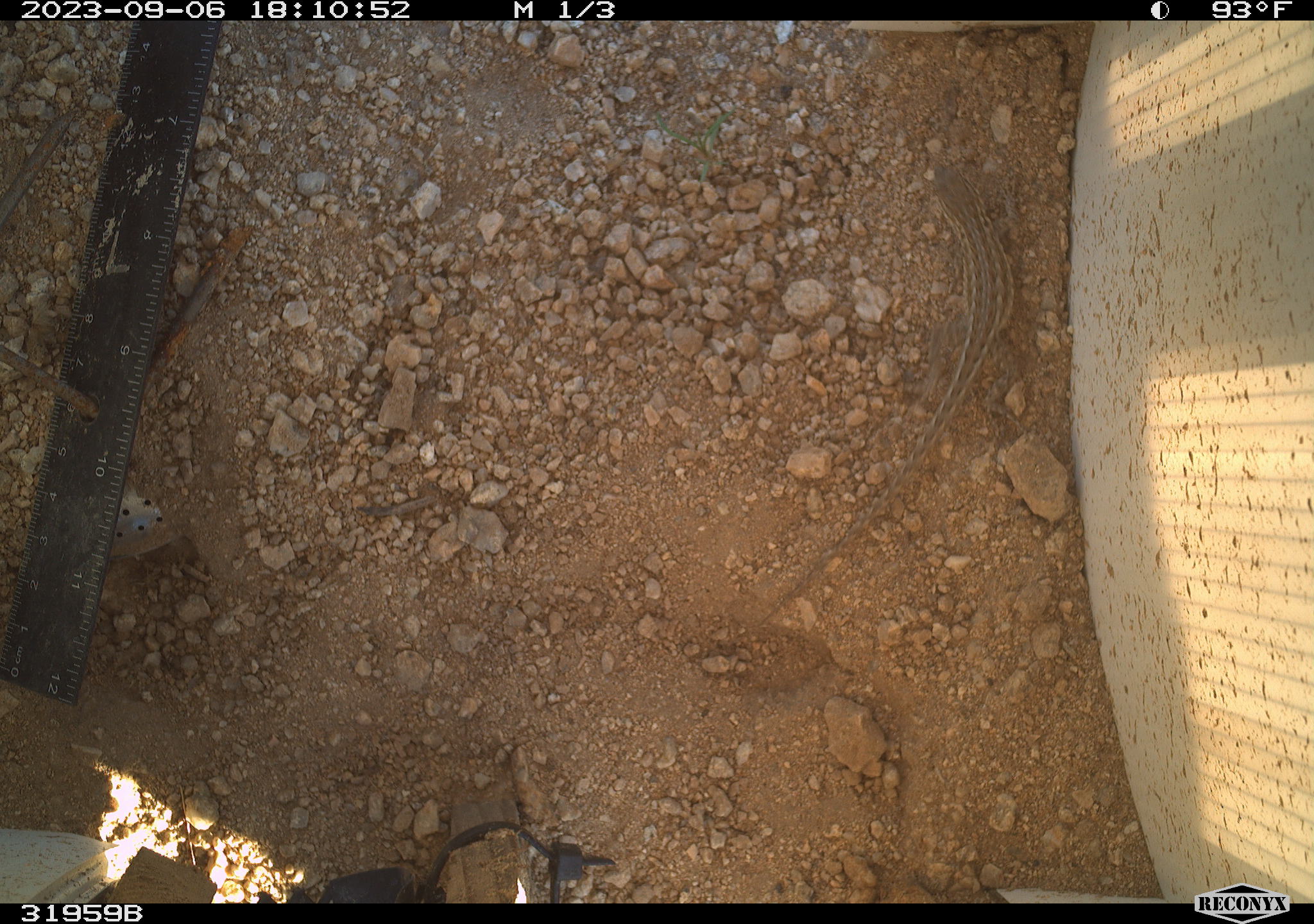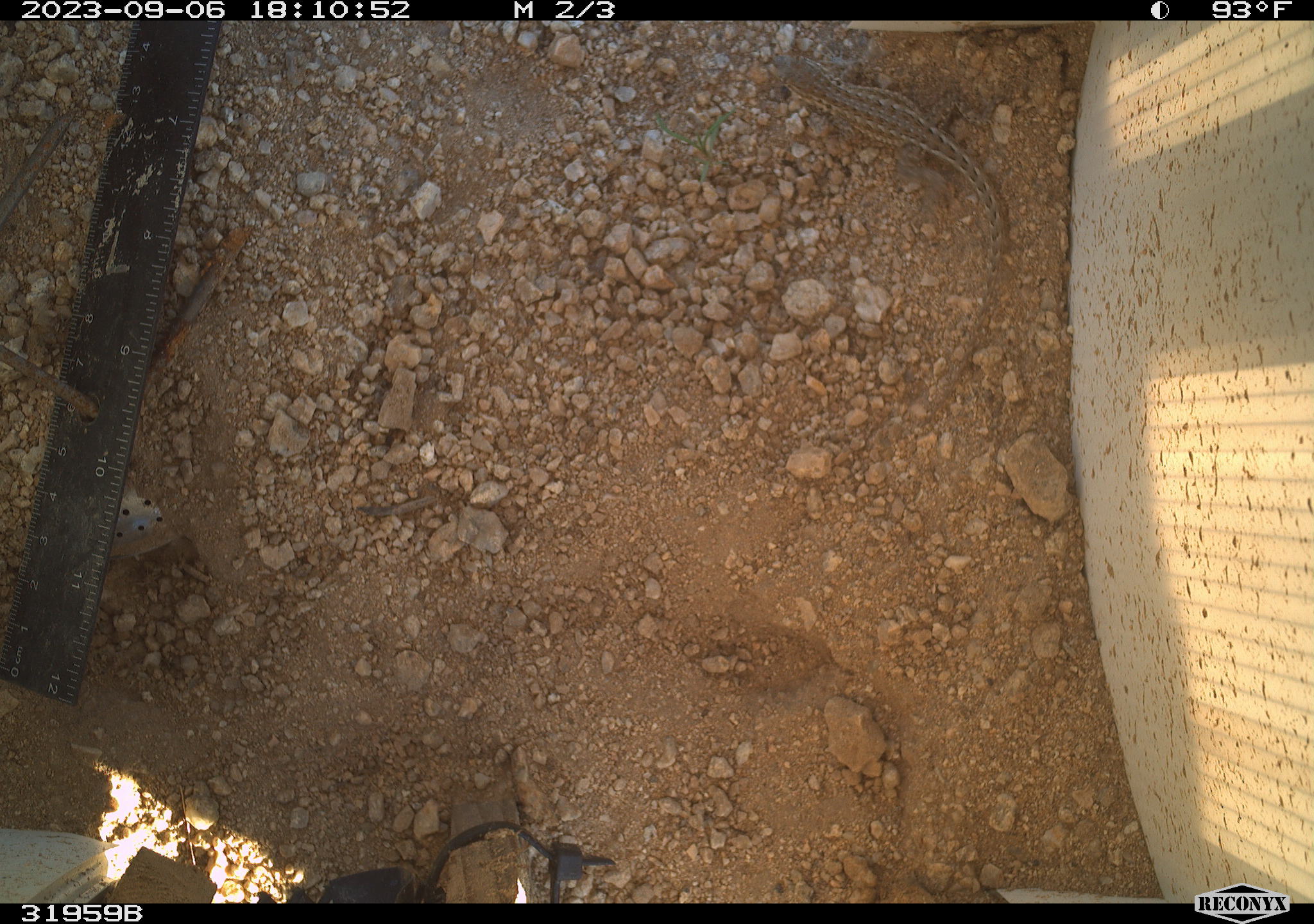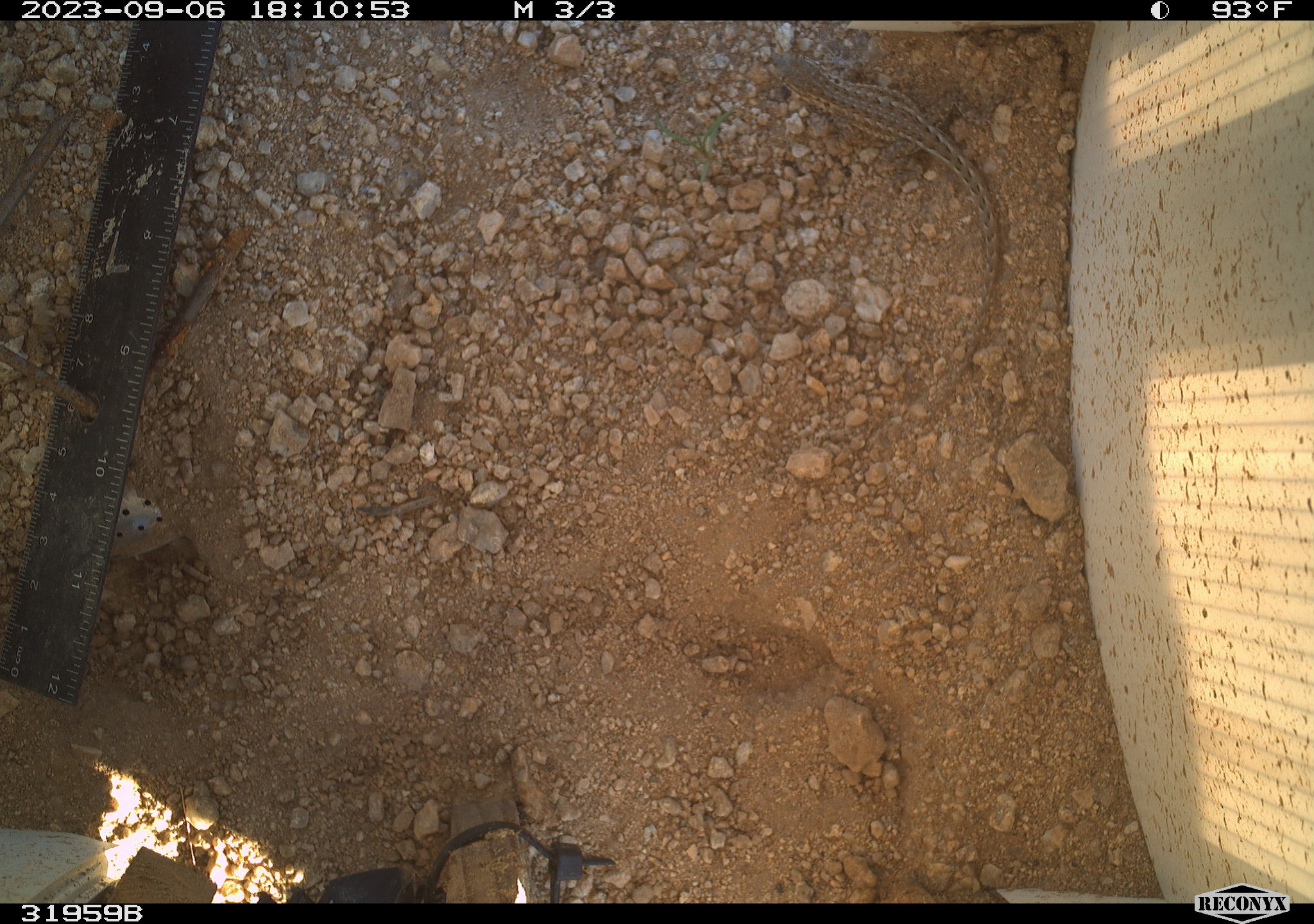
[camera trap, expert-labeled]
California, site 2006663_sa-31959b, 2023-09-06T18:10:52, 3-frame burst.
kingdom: Animalia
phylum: Chordata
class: Reptilia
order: Squamata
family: Phrynosomatidae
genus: Sceloporus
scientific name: Sceloporus graciosus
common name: common sagebrush lizard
Common sagebrush lizard (Sceloporus graciosus).